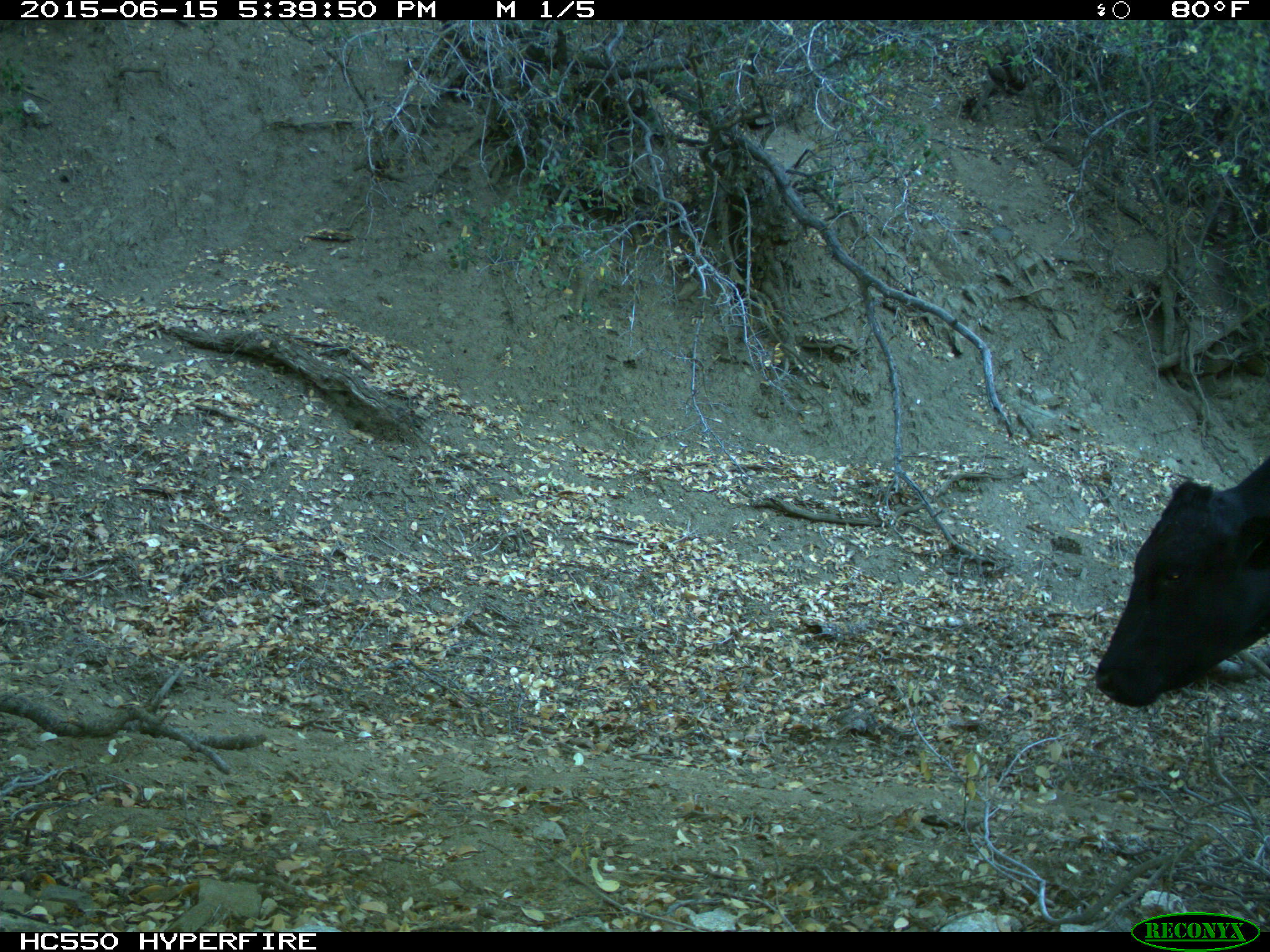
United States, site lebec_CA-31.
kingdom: Animalia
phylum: Chordata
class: Mammalia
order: Artiodactyla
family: Bovidae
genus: Bos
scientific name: Bos taurus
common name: domestic cow